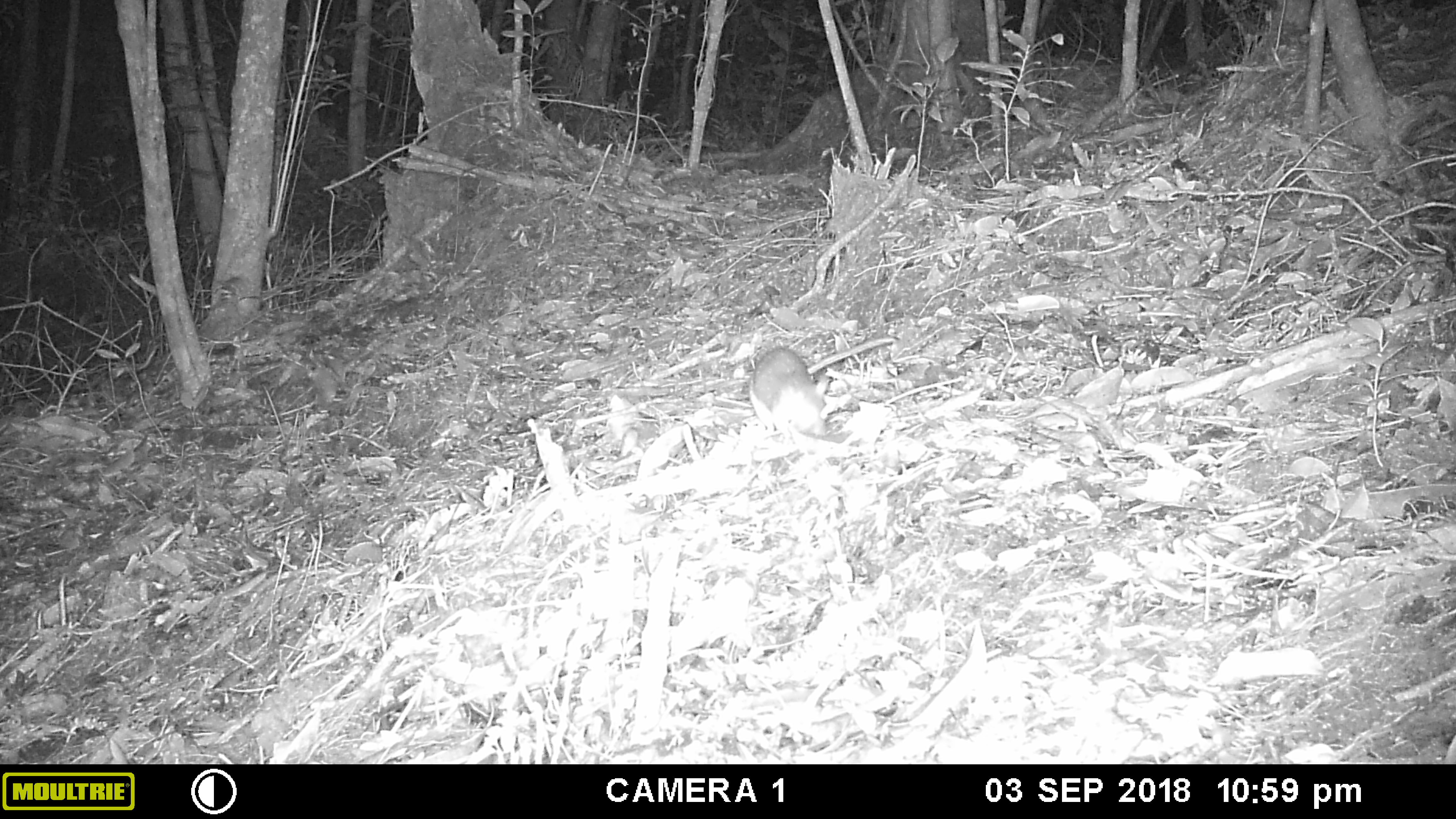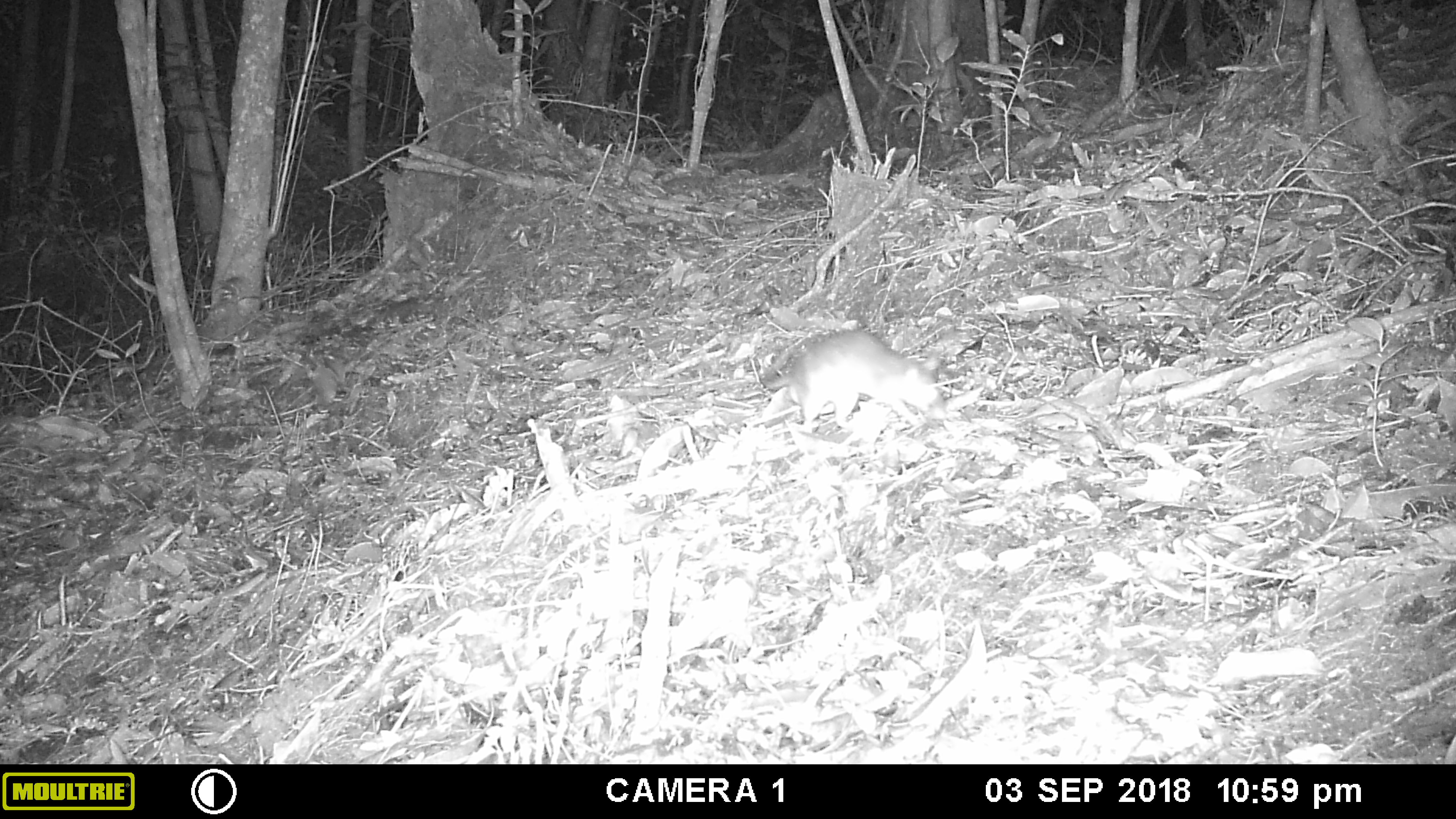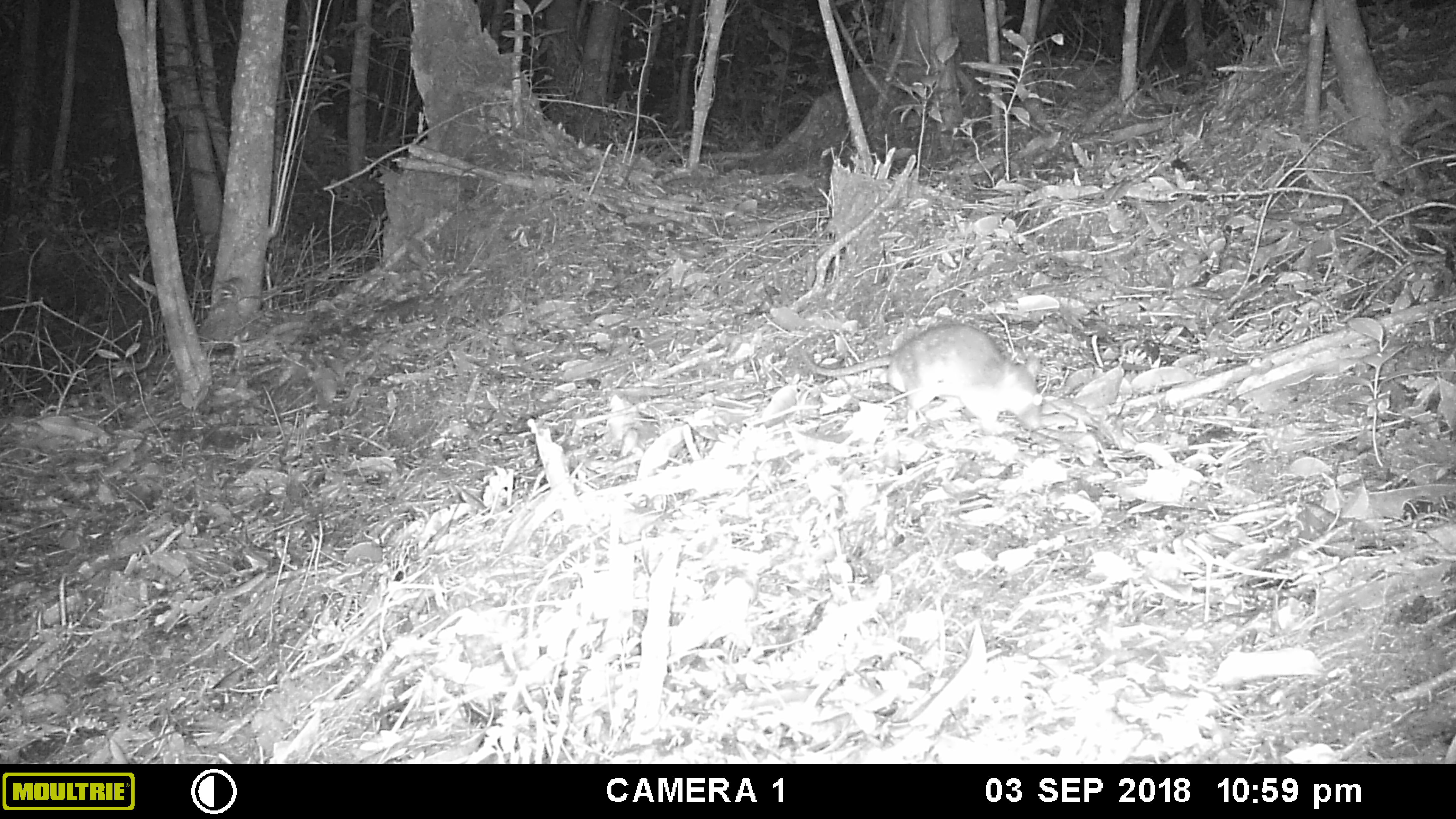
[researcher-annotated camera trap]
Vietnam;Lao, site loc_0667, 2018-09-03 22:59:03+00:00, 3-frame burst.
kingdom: Animalia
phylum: Chordata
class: Mammalia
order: Rodentia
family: Muridae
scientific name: Muridae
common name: old-world mice and rats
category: unidentified murid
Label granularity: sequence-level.